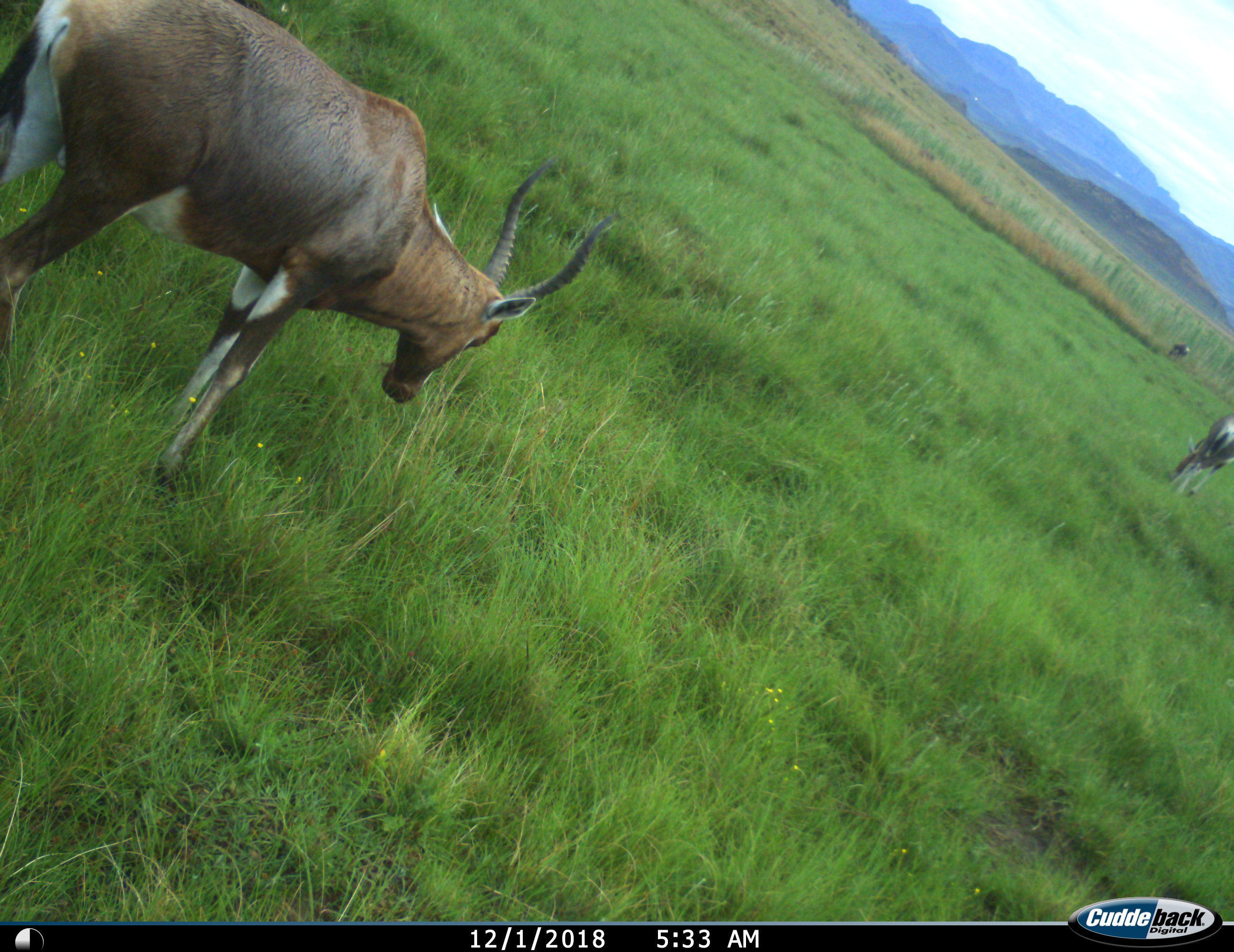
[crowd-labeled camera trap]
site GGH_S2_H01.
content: unidentified animal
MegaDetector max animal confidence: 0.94